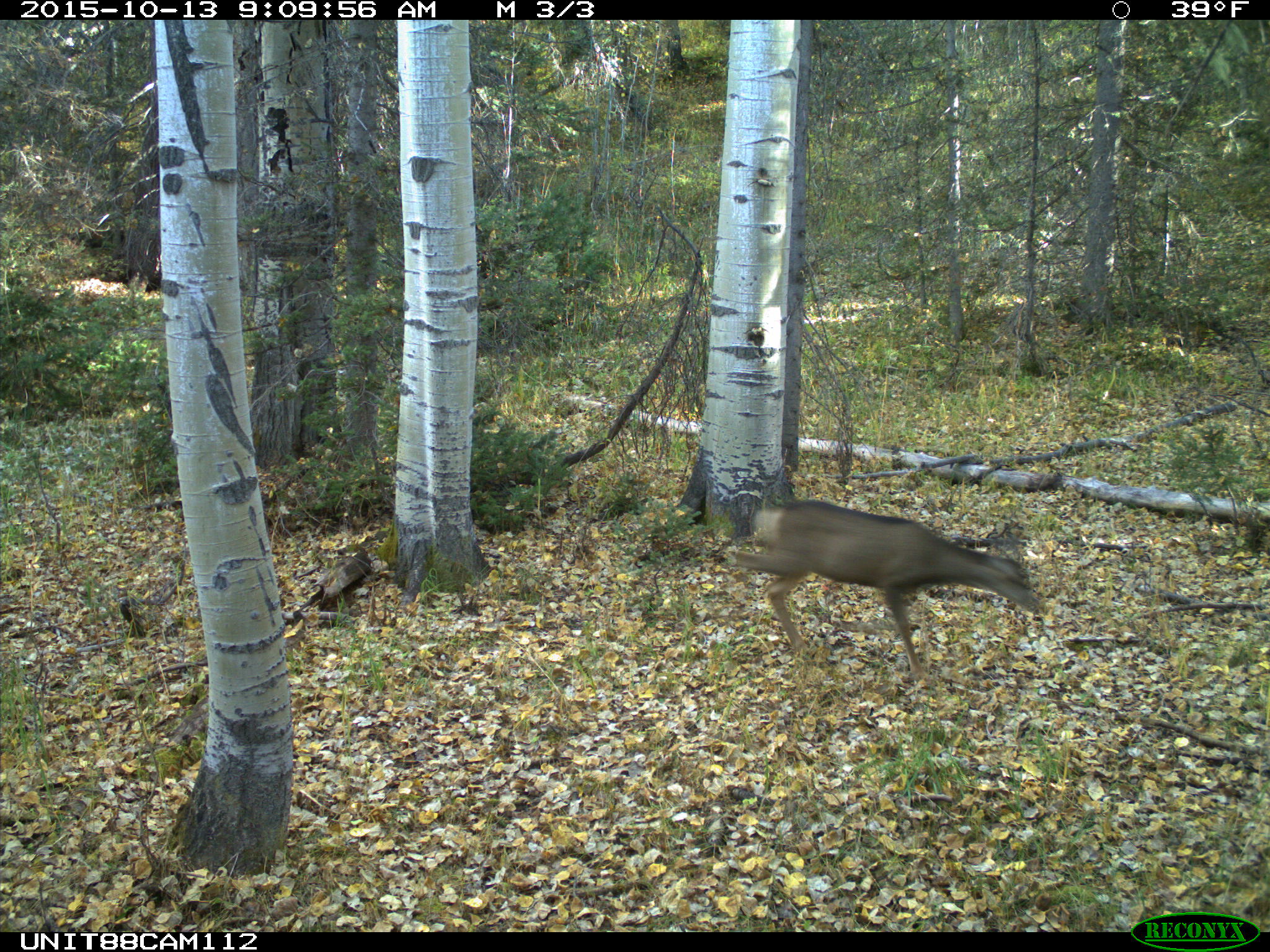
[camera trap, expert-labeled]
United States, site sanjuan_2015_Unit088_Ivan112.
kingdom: Animalia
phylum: Chordata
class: Mammalia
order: Artiodactyla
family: Cervidae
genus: Odocoileus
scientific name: Odocoileus hemionus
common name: mule deer